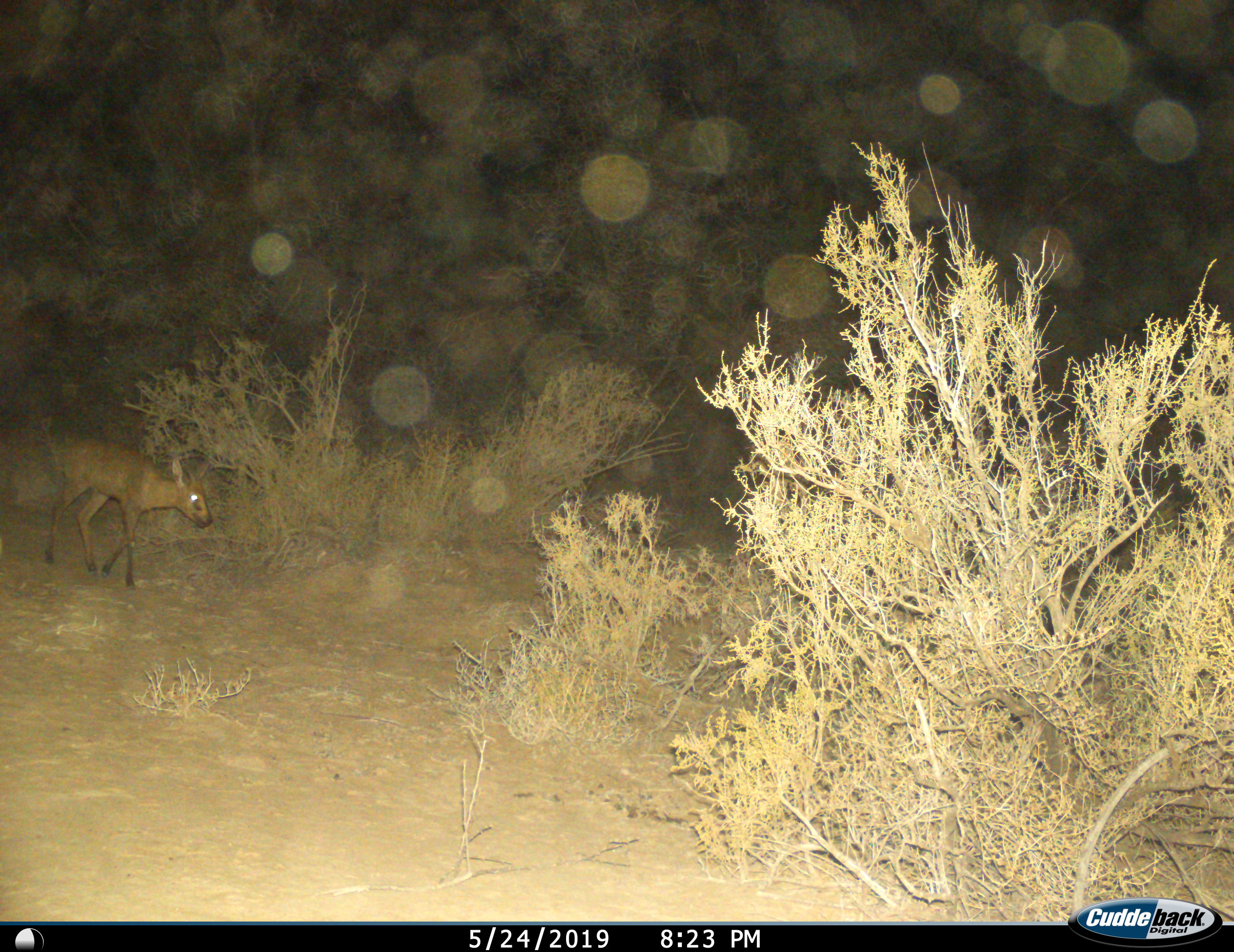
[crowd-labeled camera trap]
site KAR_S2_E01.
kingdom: Animalia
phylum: Chordata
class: Mammalia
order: Artiodactyla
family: Bovidae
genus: Sylvicapra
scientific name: Sylvicapra grimmia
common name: common duiker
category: duikercommongrey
Duikercommongrey (common duiker) (Sylvicapra grimmia), count 1. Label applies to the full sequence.